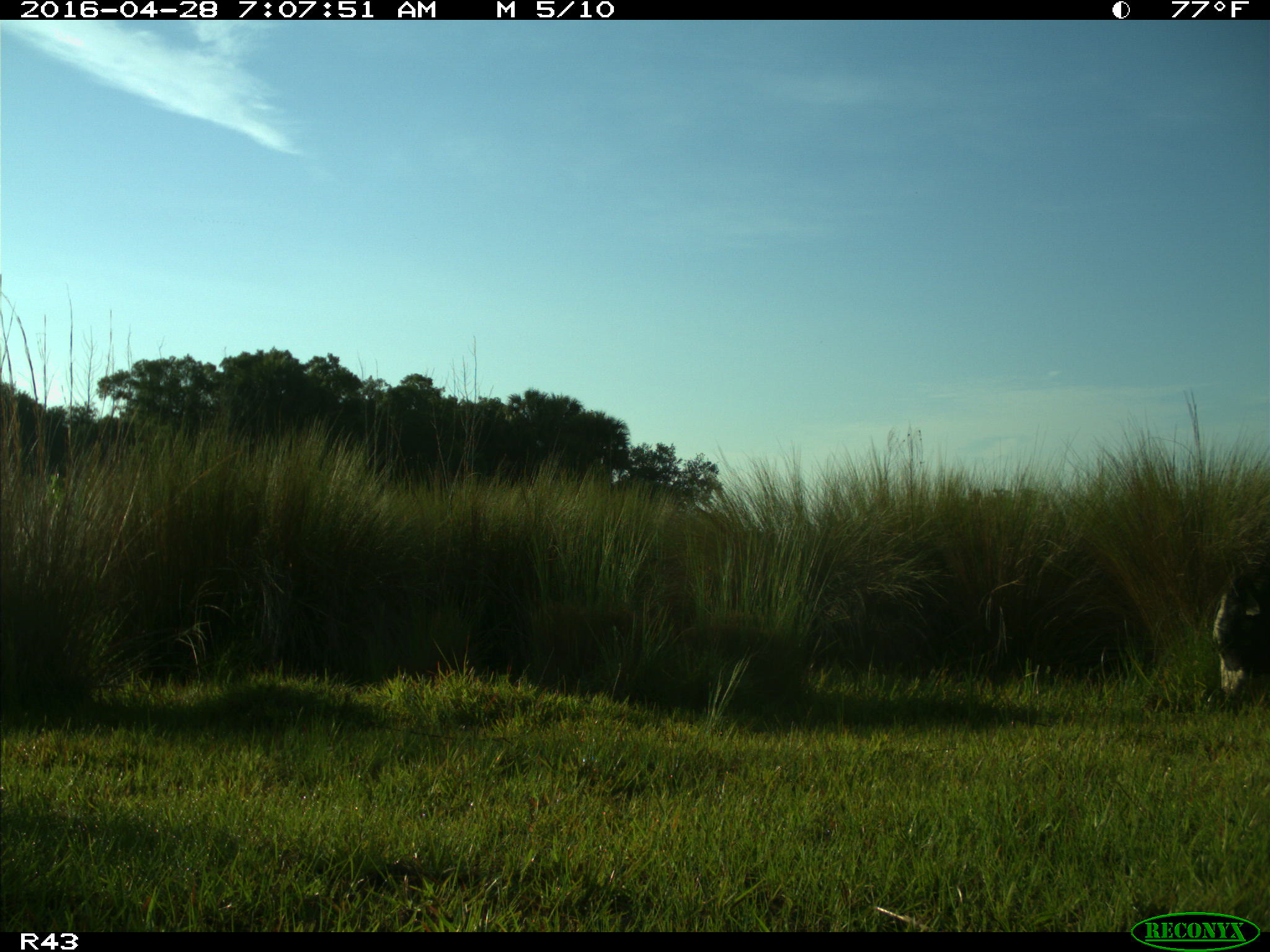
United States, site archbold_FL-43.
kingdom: Animalia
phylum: Chordata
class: Mammalia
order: Artiodactyla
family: Bovidae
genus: Bos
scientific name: Bos taurus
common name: domestic cow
Bos taurus (domestic cow).